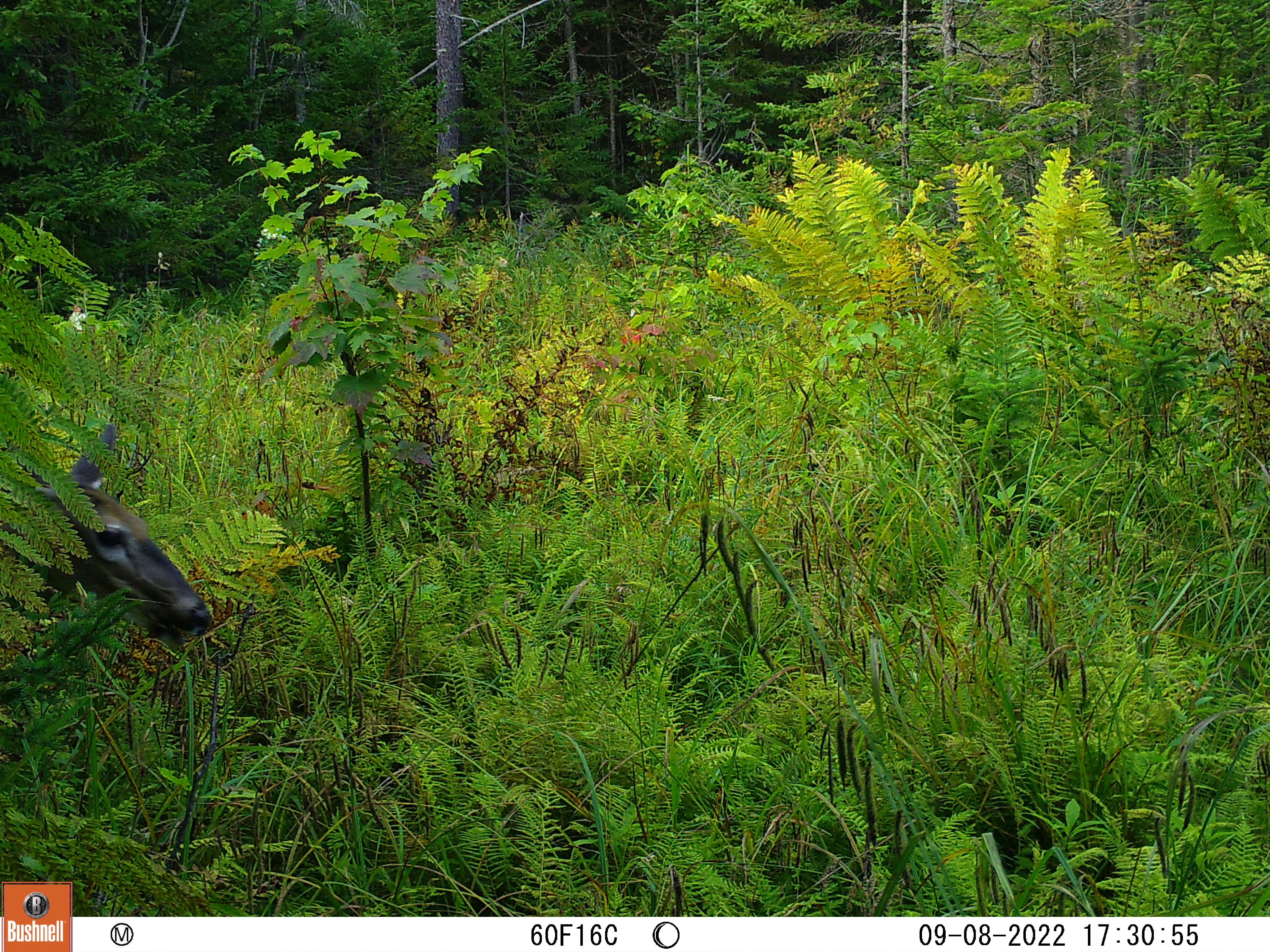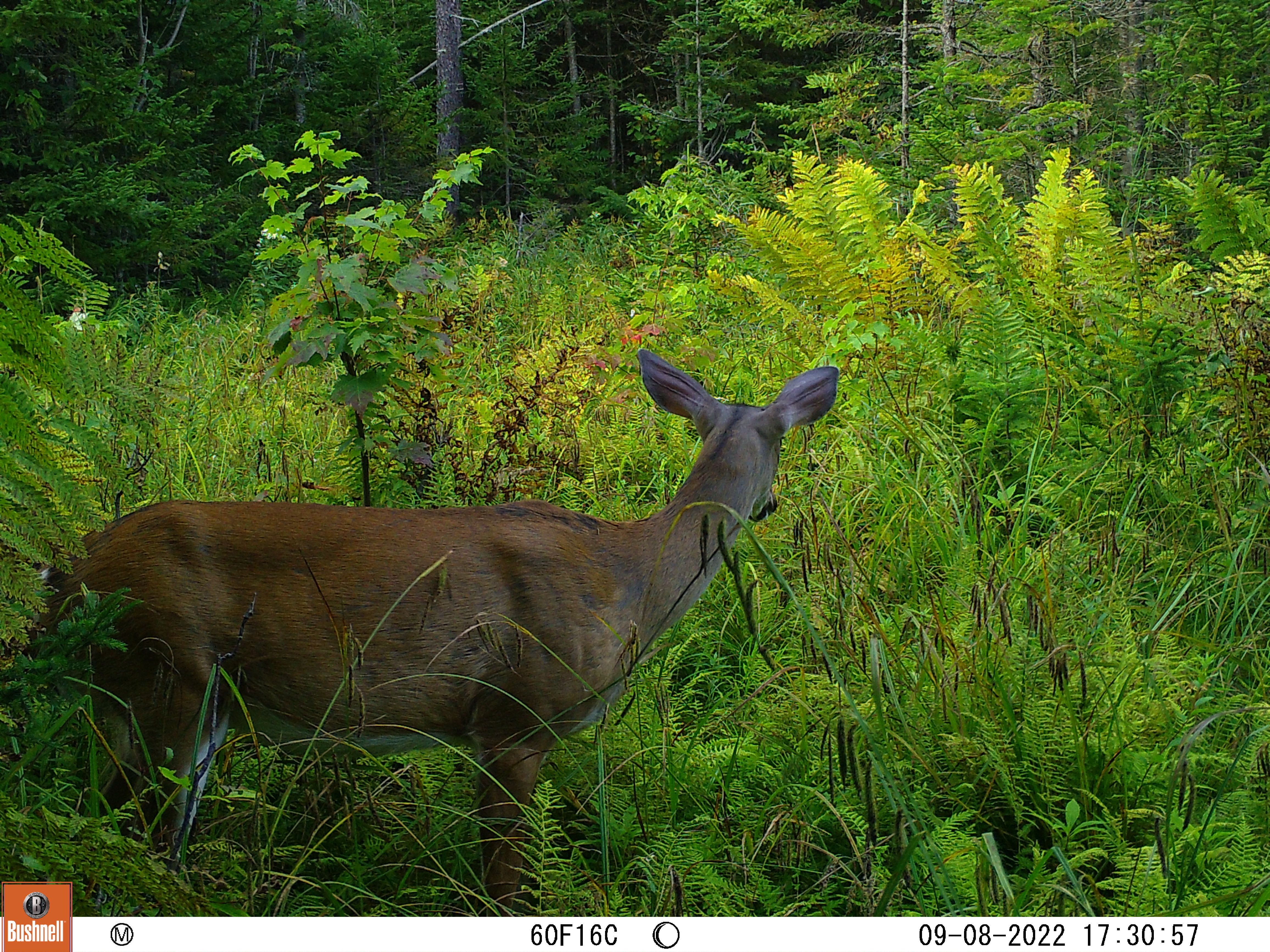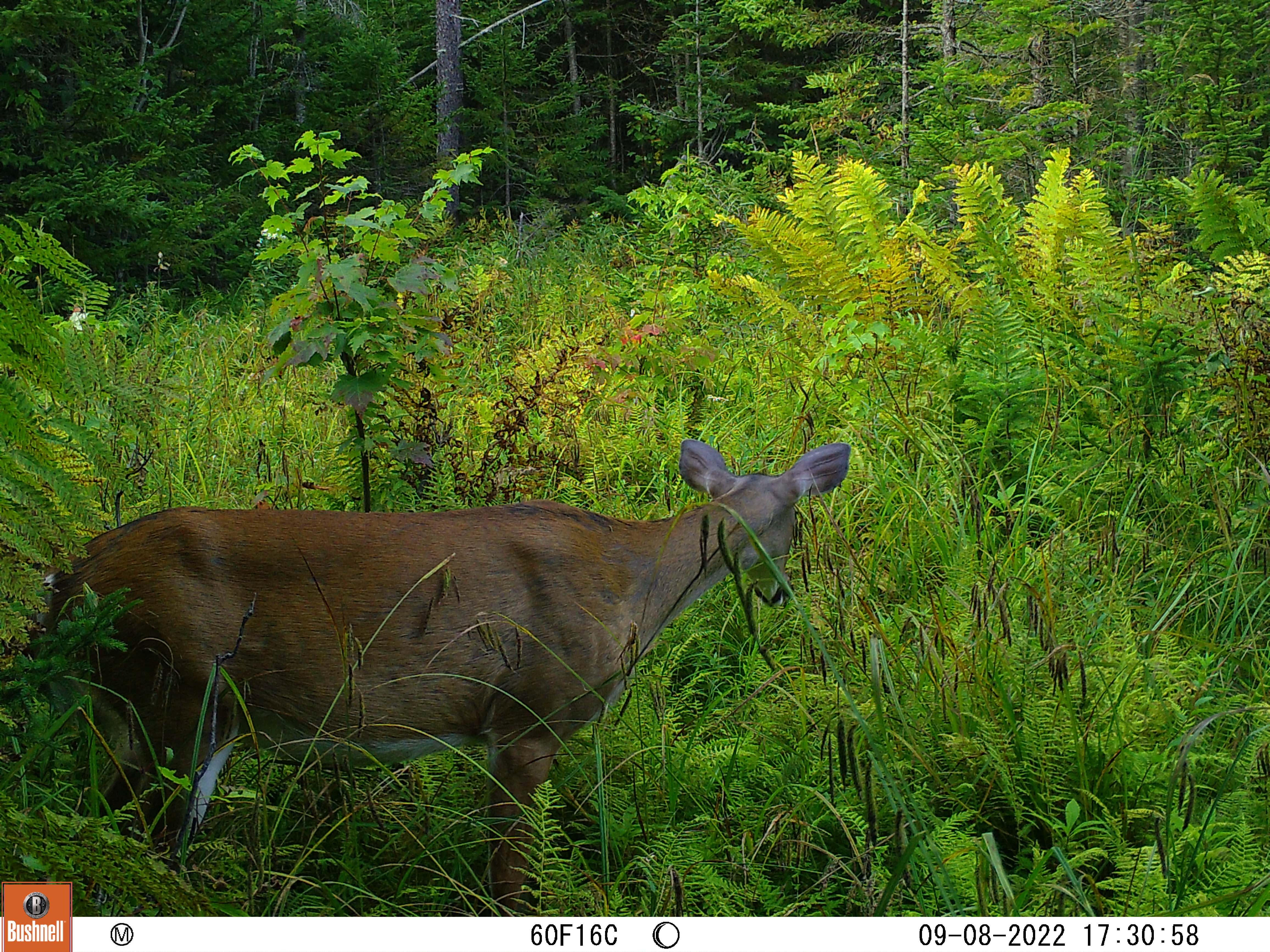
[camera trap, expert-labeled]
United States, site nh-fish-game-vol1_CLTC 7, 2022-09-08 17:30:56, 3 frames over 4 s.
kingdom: Animalia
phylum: Chordata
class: Mammalia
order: Artiodactyla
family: Cervidae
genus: Odocoileus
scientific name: Odocoileus virginianus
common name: white-tailed deer